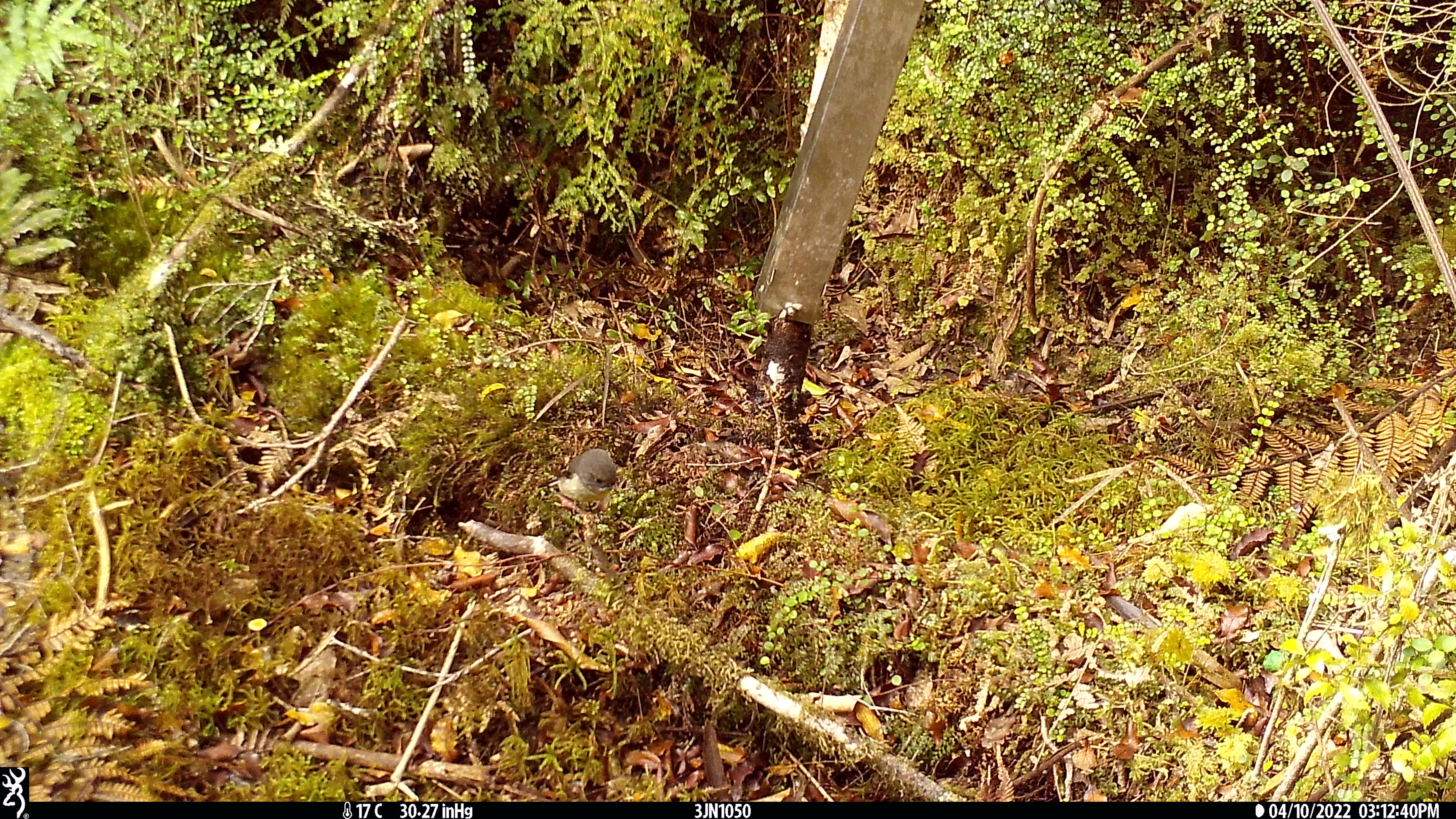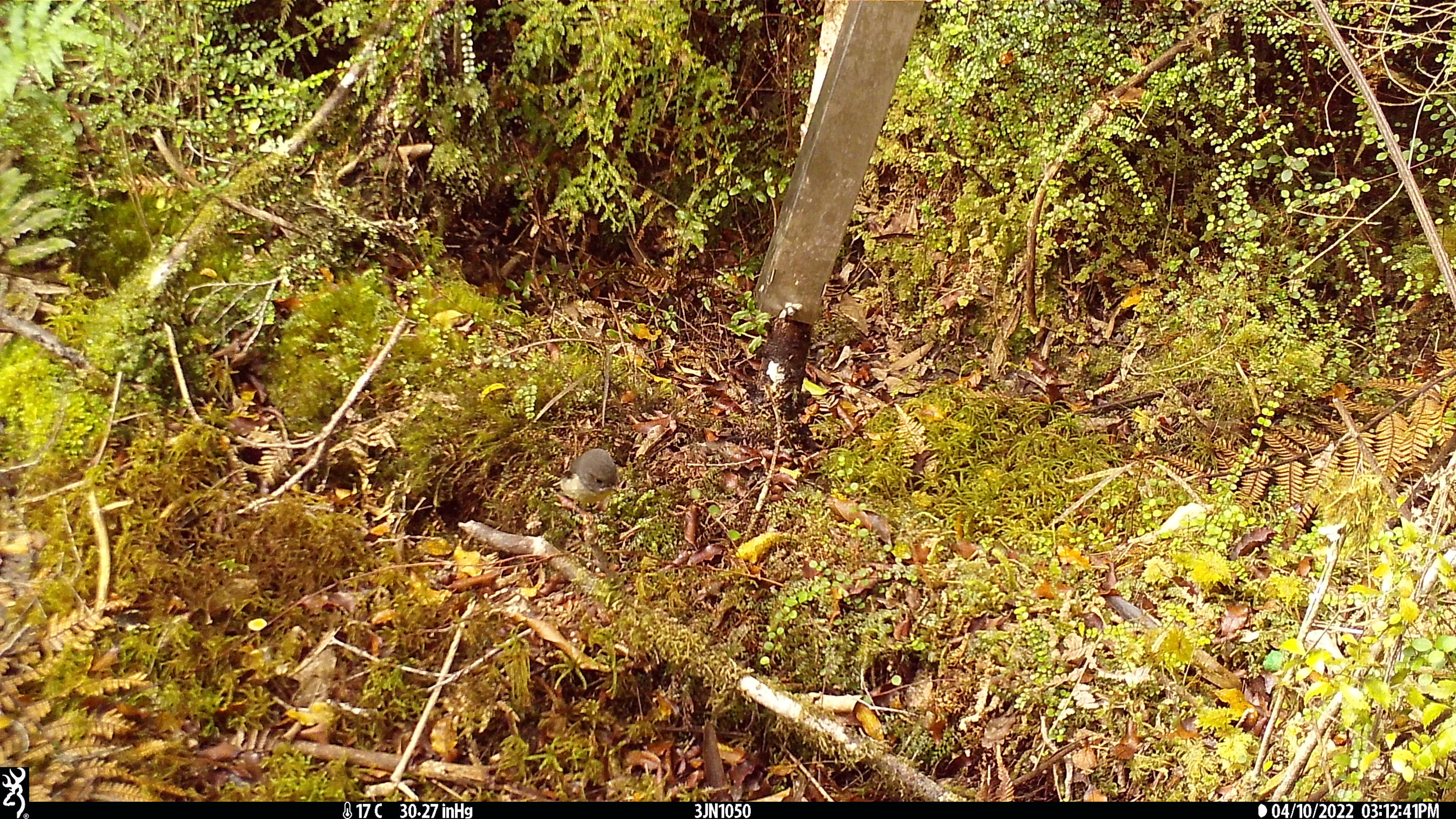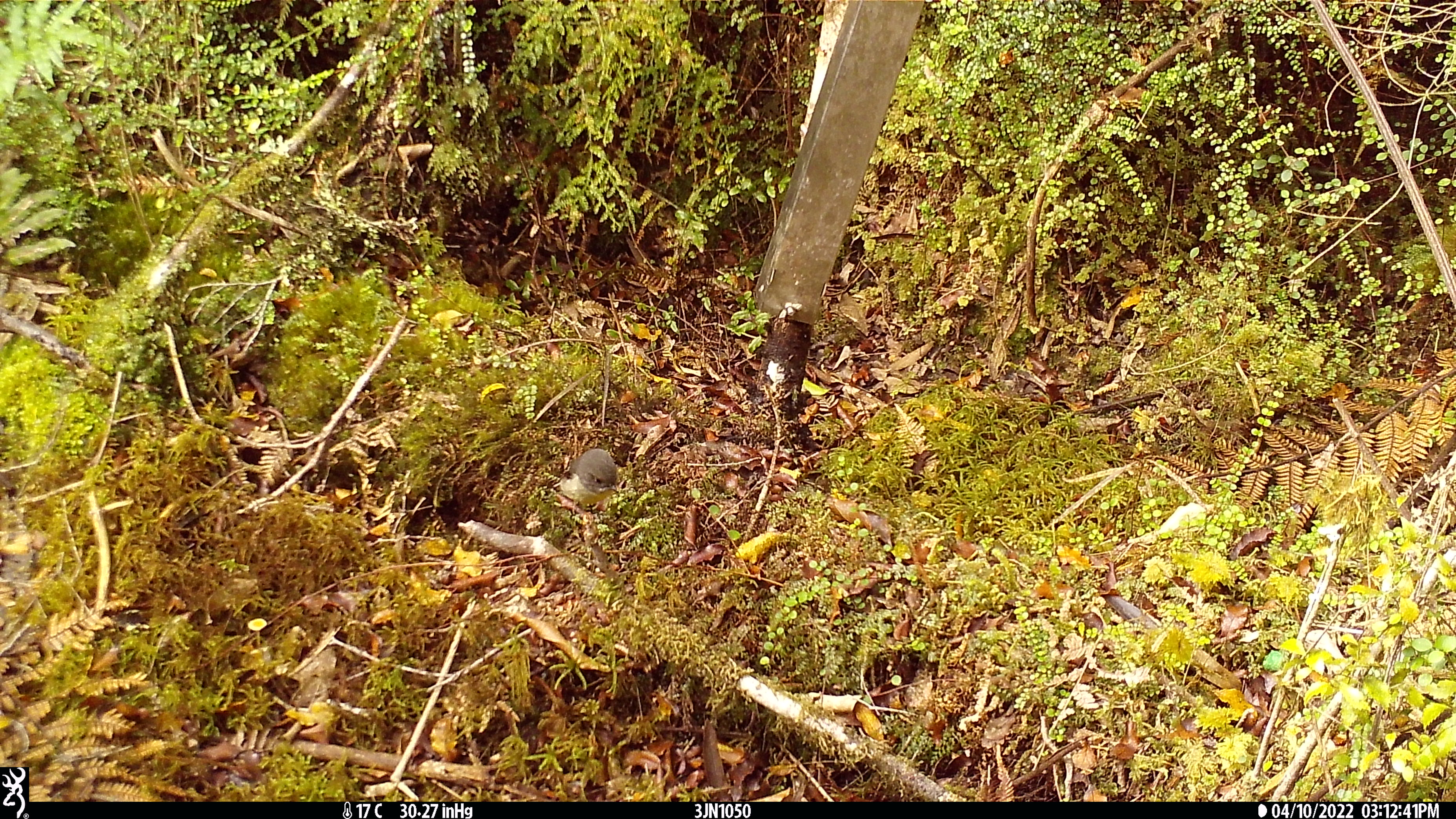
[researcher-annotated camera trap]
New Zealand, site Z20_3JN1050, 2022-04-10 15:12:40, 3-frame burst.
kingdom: Animalia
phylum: Chordata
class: Aves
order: Passeriformes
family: Petroicidae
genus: Petroica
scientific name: Petroica macrocephala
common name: tomtit